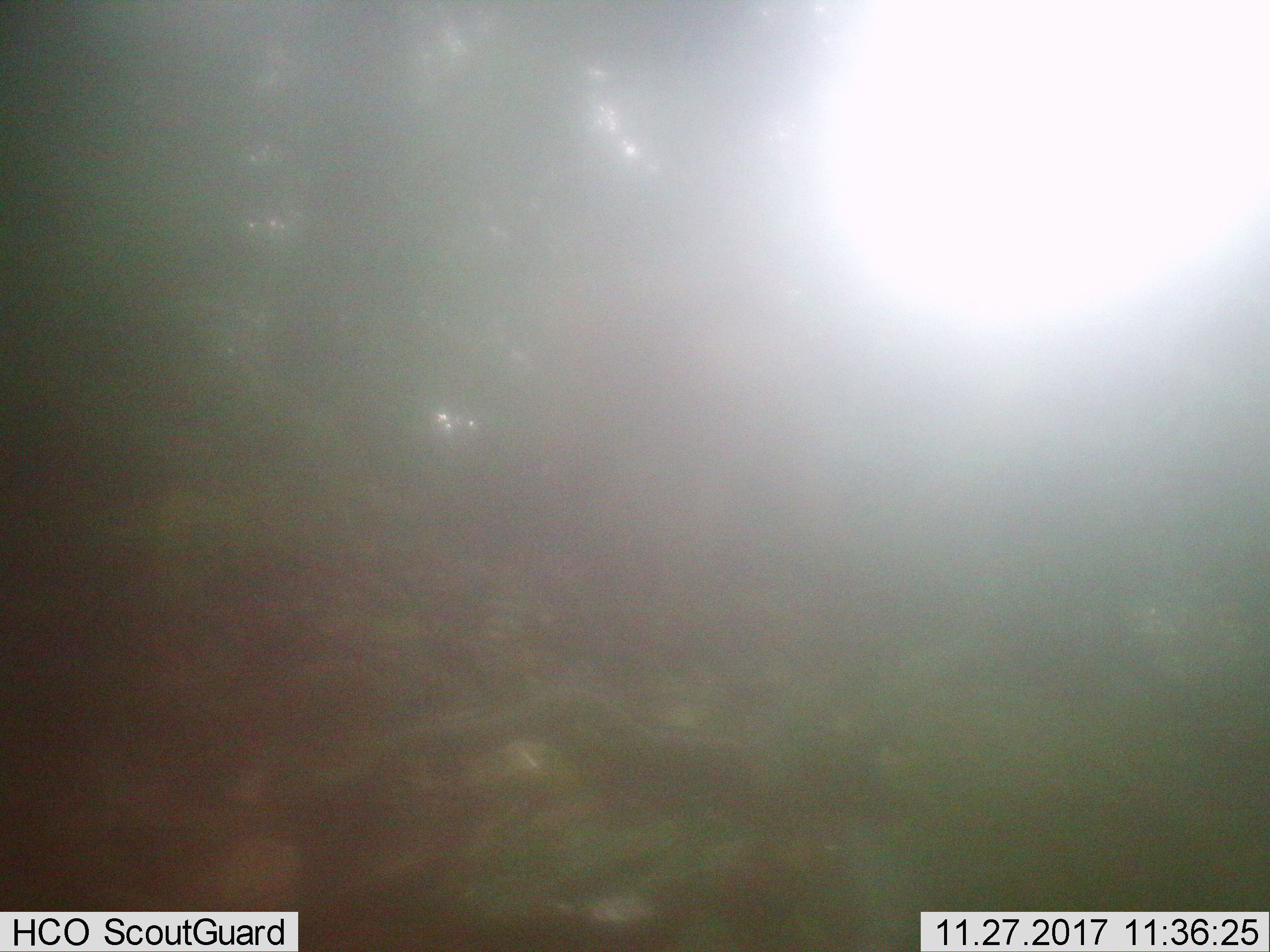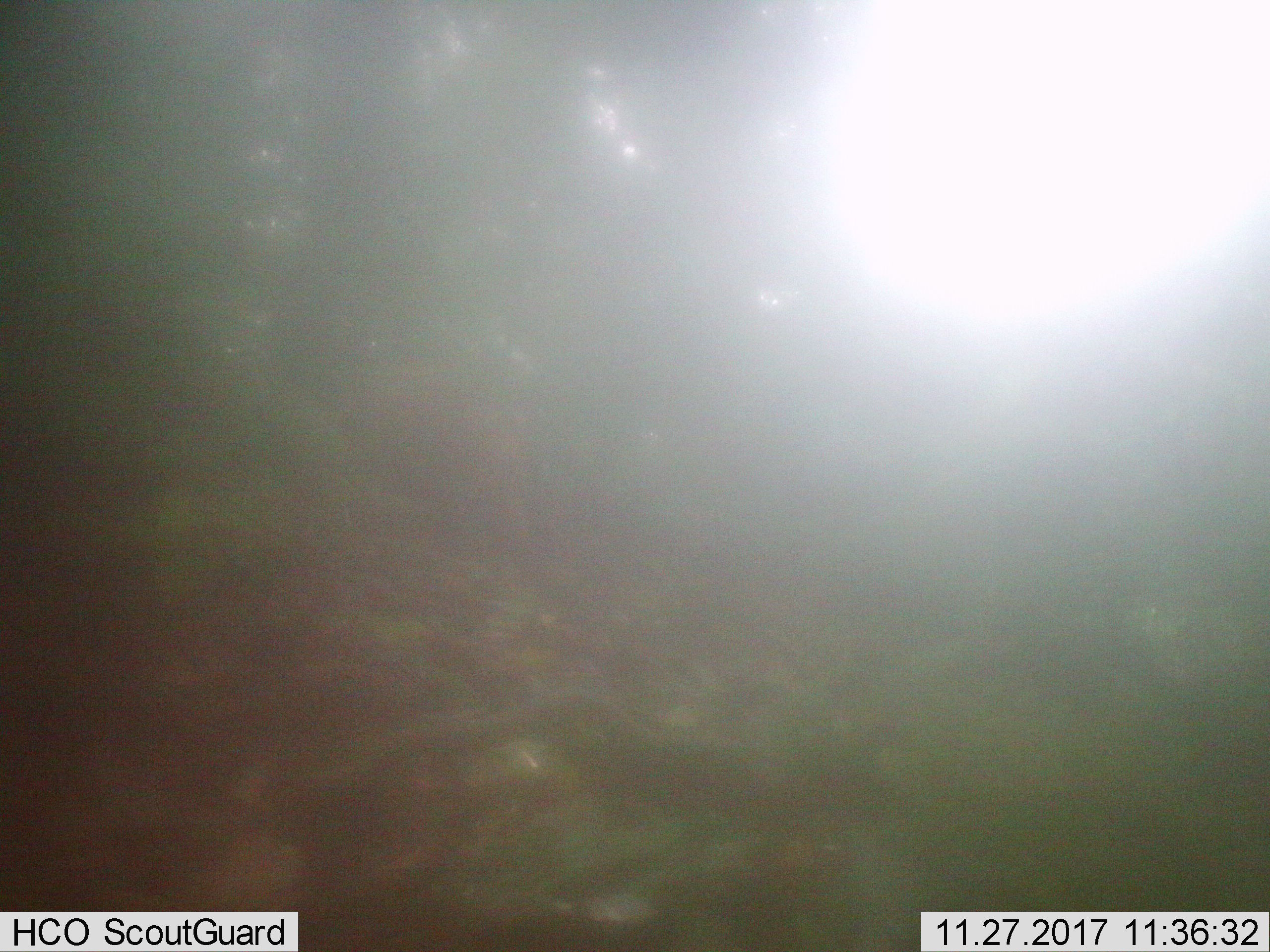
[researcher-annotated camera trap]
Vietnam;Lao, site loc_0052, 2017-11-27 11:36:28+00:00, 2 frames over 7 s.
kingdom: Animalia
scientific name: Animalia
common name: animal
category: unidentified animal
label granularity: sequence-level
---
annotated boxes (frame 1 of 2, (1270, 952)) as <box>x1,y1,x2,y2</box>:
unidentified animal: <box>518,264,851,554</box>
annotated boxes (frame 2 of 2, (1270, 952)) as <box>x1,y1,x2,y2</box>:
unidentified animal: <box>342,369,582,615</box>